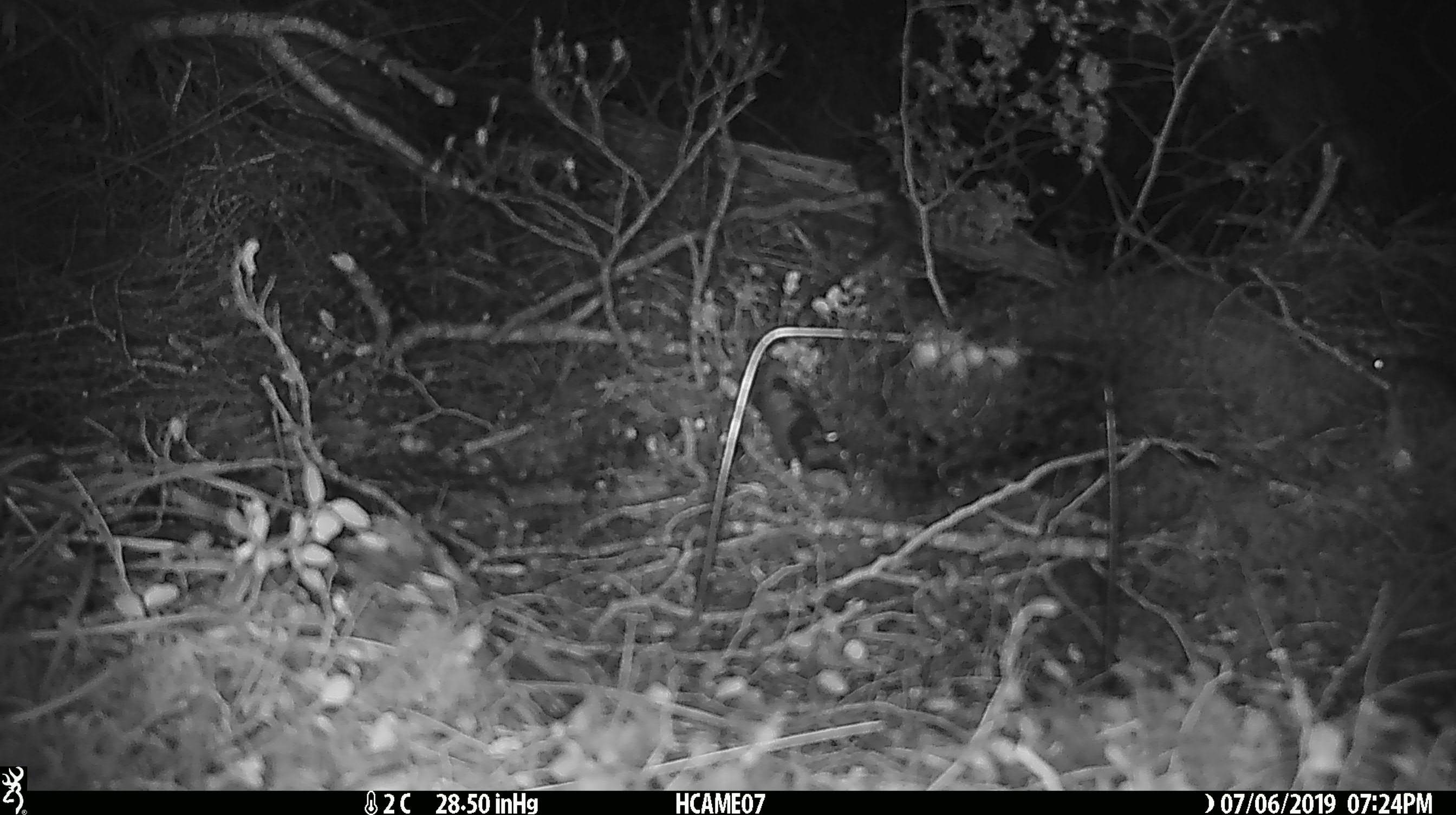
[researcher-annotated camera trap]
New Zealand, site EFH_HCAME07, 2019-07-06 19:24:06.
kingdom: Animalia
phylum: Chordata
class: Mammalia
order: Rodentia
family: Muridae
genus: Mus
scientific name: Mus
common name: mouse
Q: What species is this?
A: Mouse (Mus).